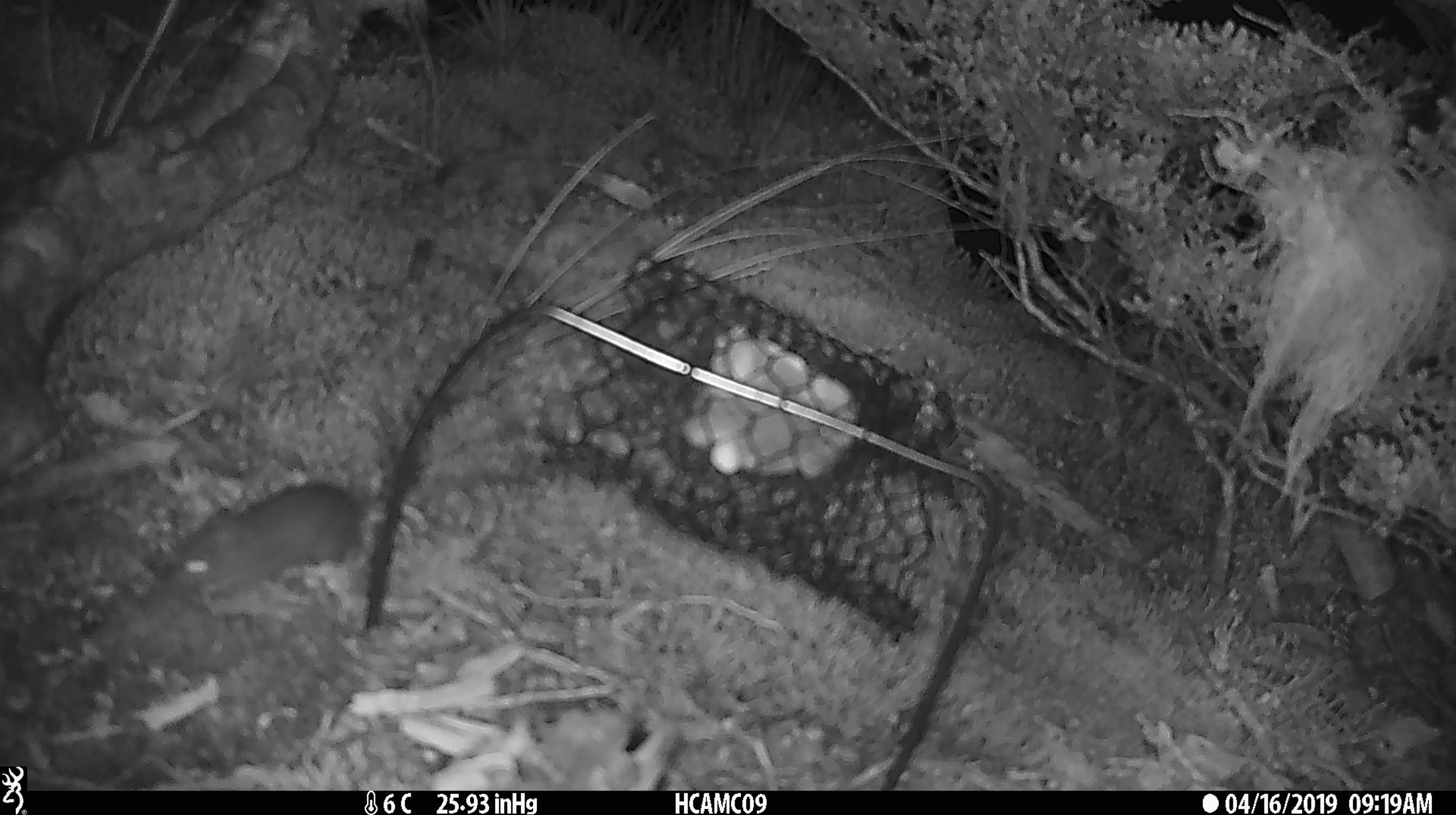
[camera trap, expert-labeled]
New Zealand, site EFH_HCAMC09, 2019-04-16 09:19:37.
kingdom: Animalia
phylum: Chordata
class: Mammalia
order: Rodentia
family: Muridae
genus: Mus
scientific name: Mus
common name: mouse